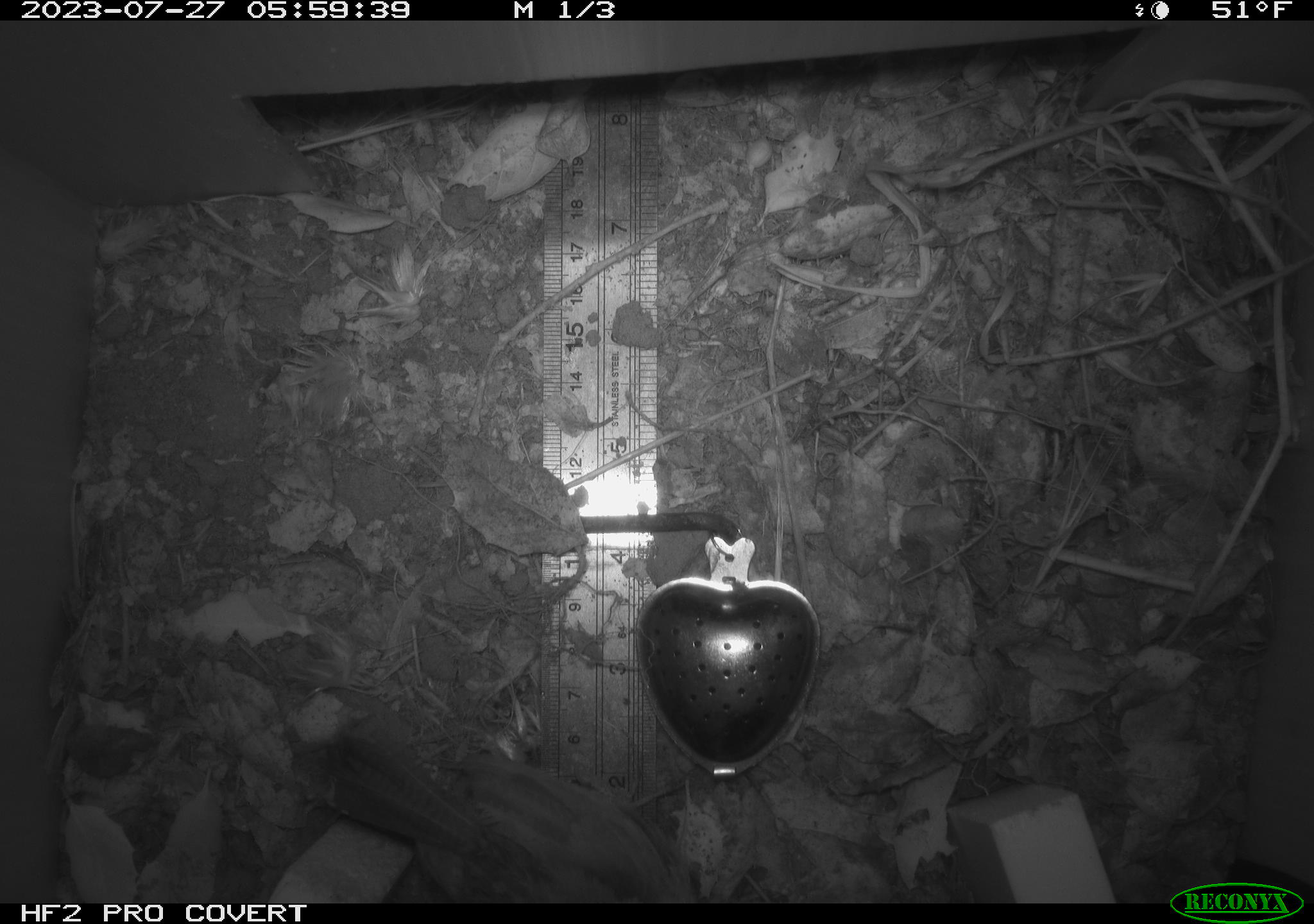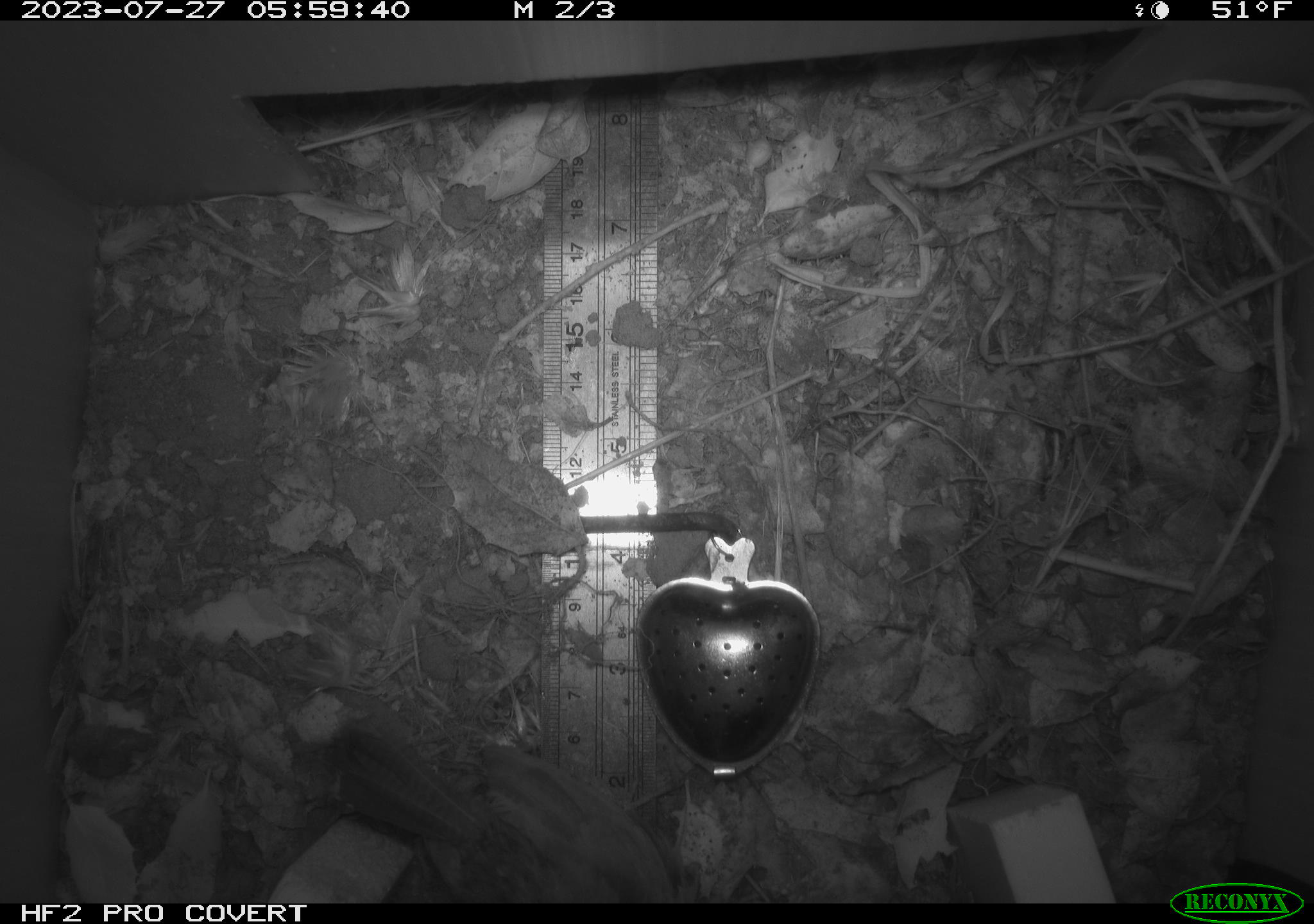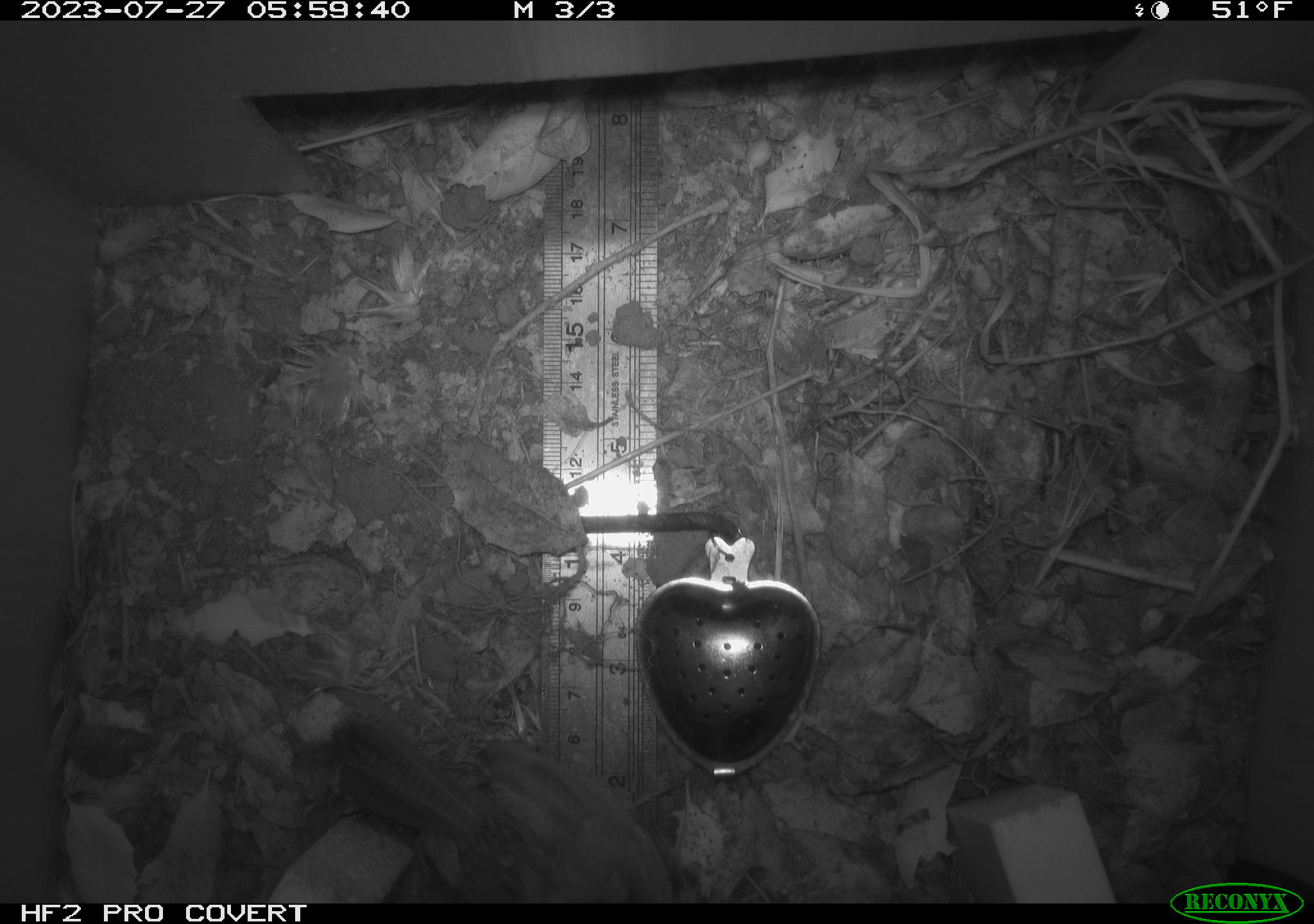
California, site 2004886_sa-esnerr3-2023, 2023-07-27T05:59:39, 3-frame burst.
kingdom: Animalia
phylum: Chordata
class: Aves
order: Passeriformes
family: Troglodytidae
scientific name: Troglodytidae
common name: wren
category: troglodytidae family